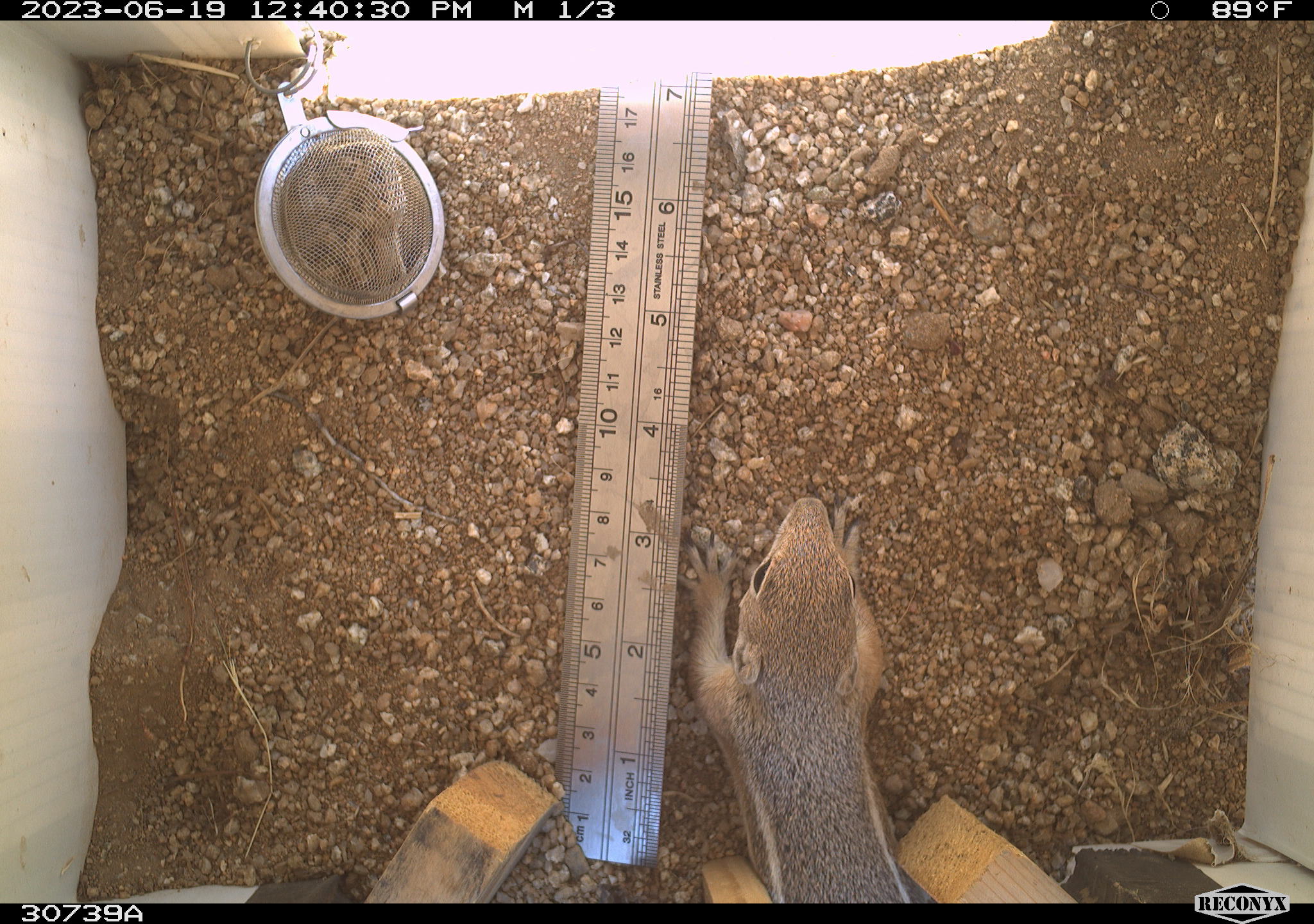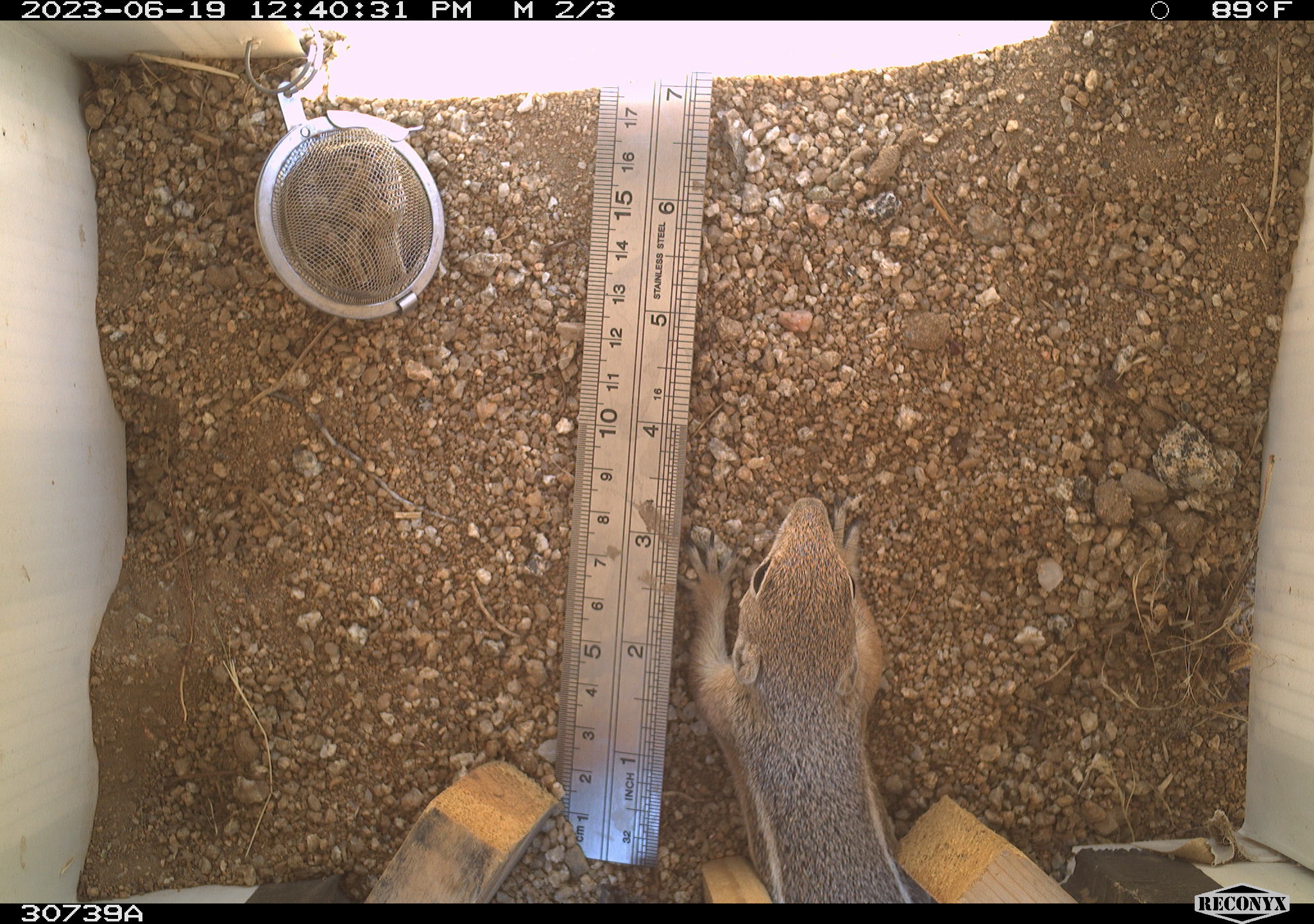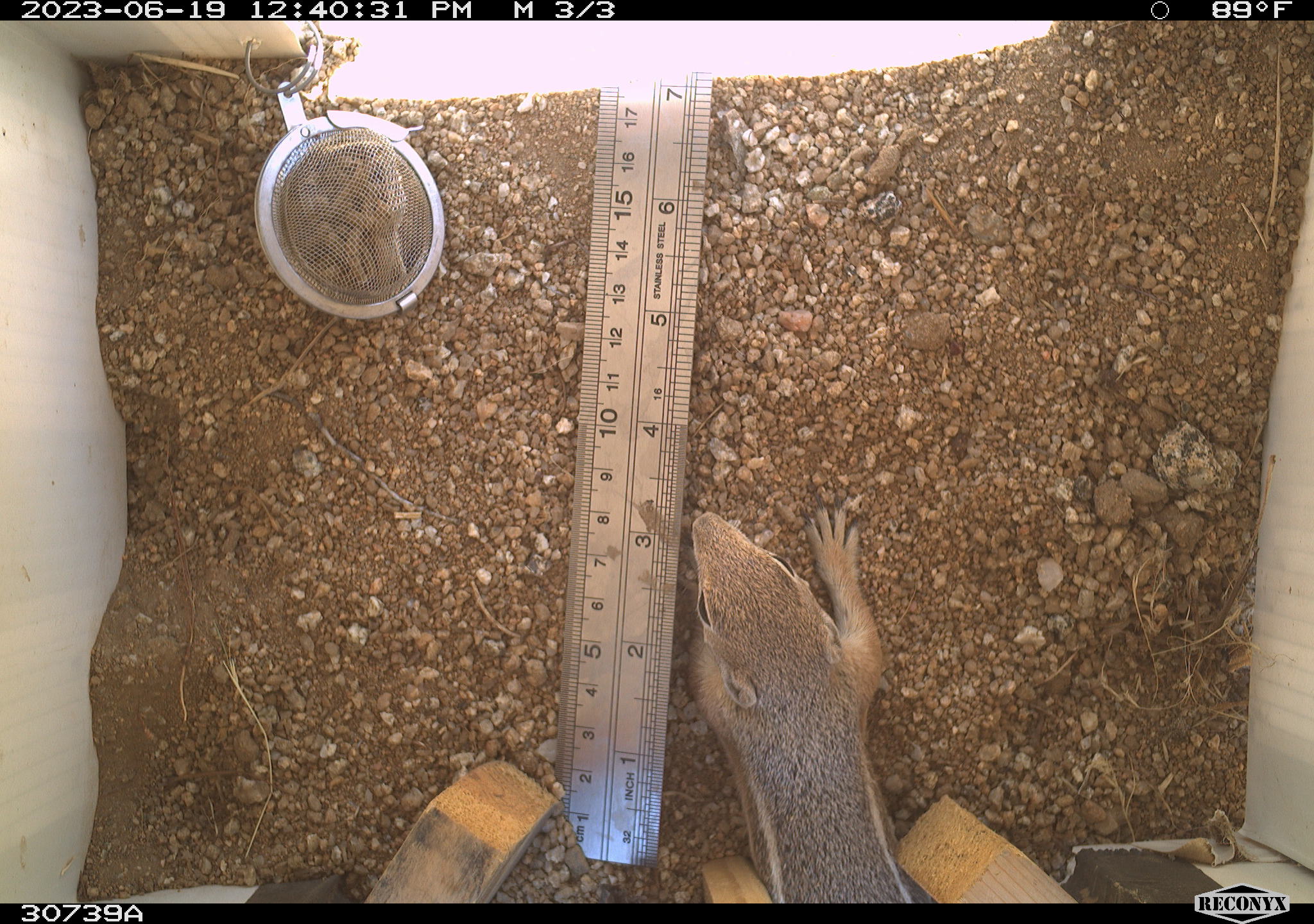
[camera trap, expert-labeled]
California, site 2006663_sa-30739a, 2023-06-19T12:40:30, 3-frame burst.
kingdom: Animalia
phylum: Chordata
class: Mammalia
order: Rodentia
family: Sciuridae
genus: Ammospermophilus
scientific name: Ammospermophilus leucurus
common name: white-tailed antelope squirrel